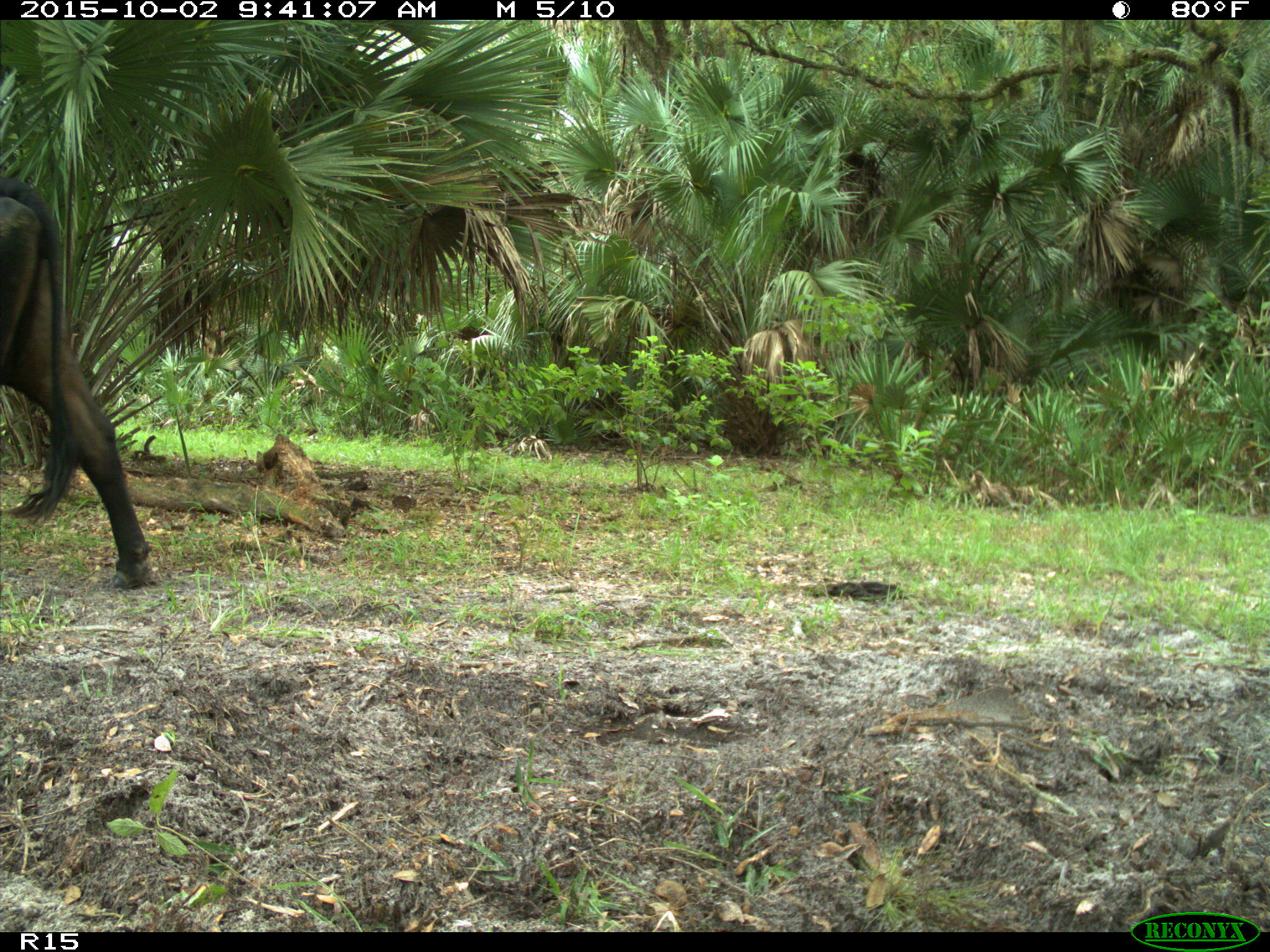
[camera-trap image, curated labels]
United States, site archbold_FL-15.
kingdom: Animalia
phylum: Chordata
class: Mammalia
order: Artiodactyla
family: Bovidae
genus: Bos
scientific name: Bos taurus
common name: domestic cow